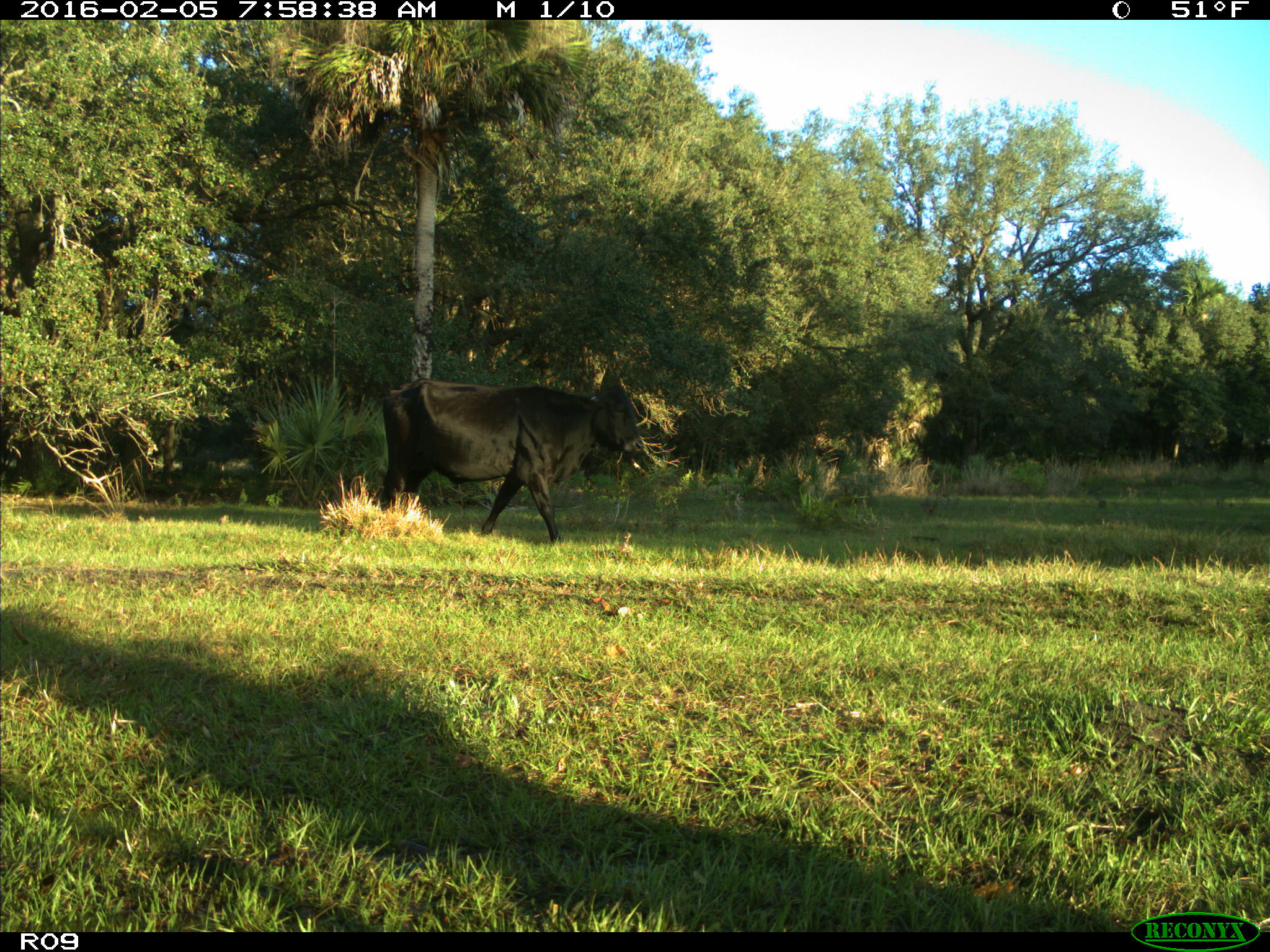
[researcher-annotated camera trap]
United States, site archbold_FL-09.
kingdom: Animalia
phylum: Chordata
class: Mammalia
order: Artiodactyla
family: Bovidae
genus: Bos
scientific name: Bos taurus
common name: domestic cow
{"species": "Bos taurus (domestic cow)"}